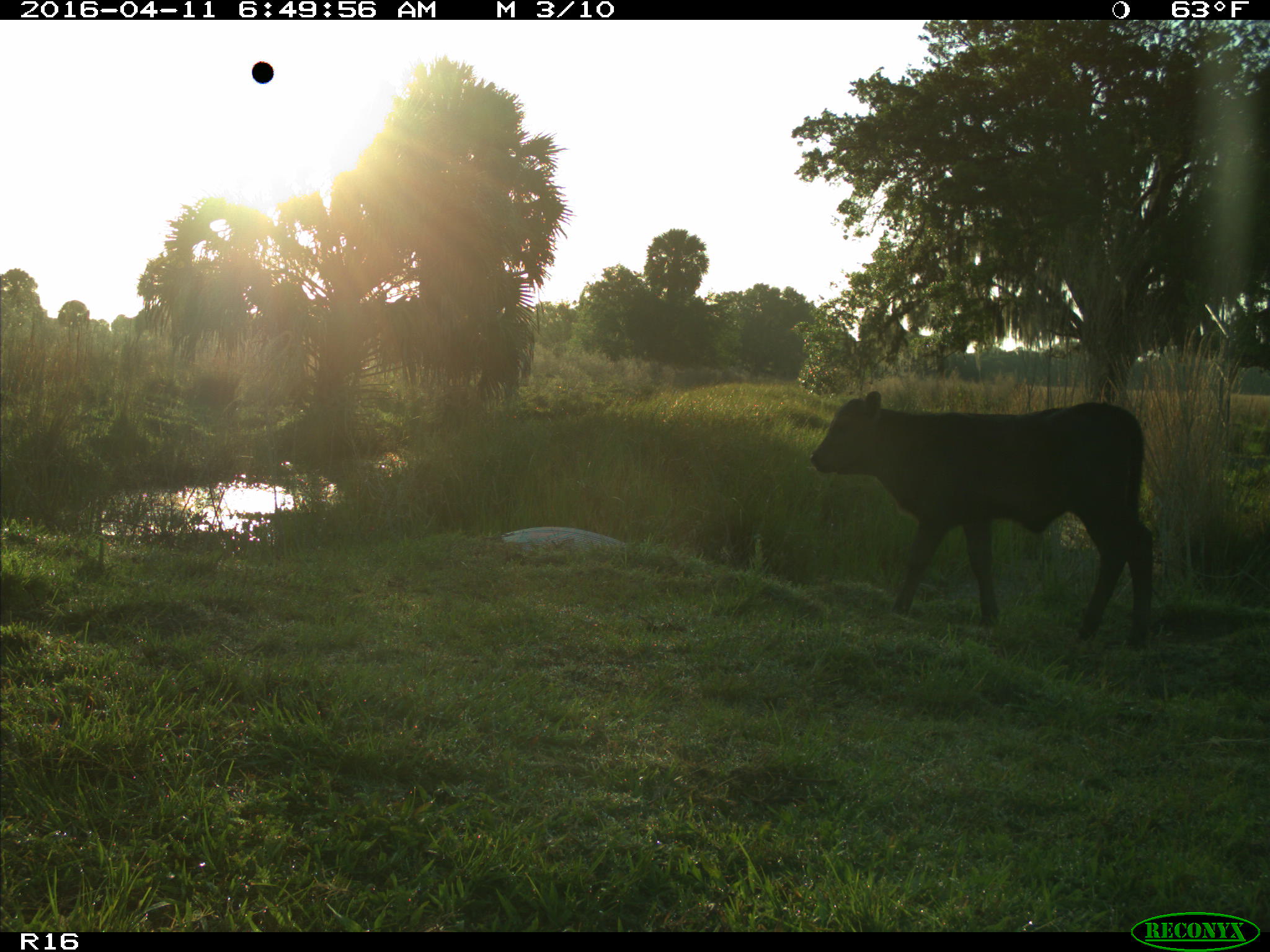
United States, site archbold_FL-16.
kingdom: Animalia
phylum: Chordata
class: Mammalia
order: Artiodactyla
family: Bovidae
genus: Bos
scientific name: Bos taurus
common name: domestic cow